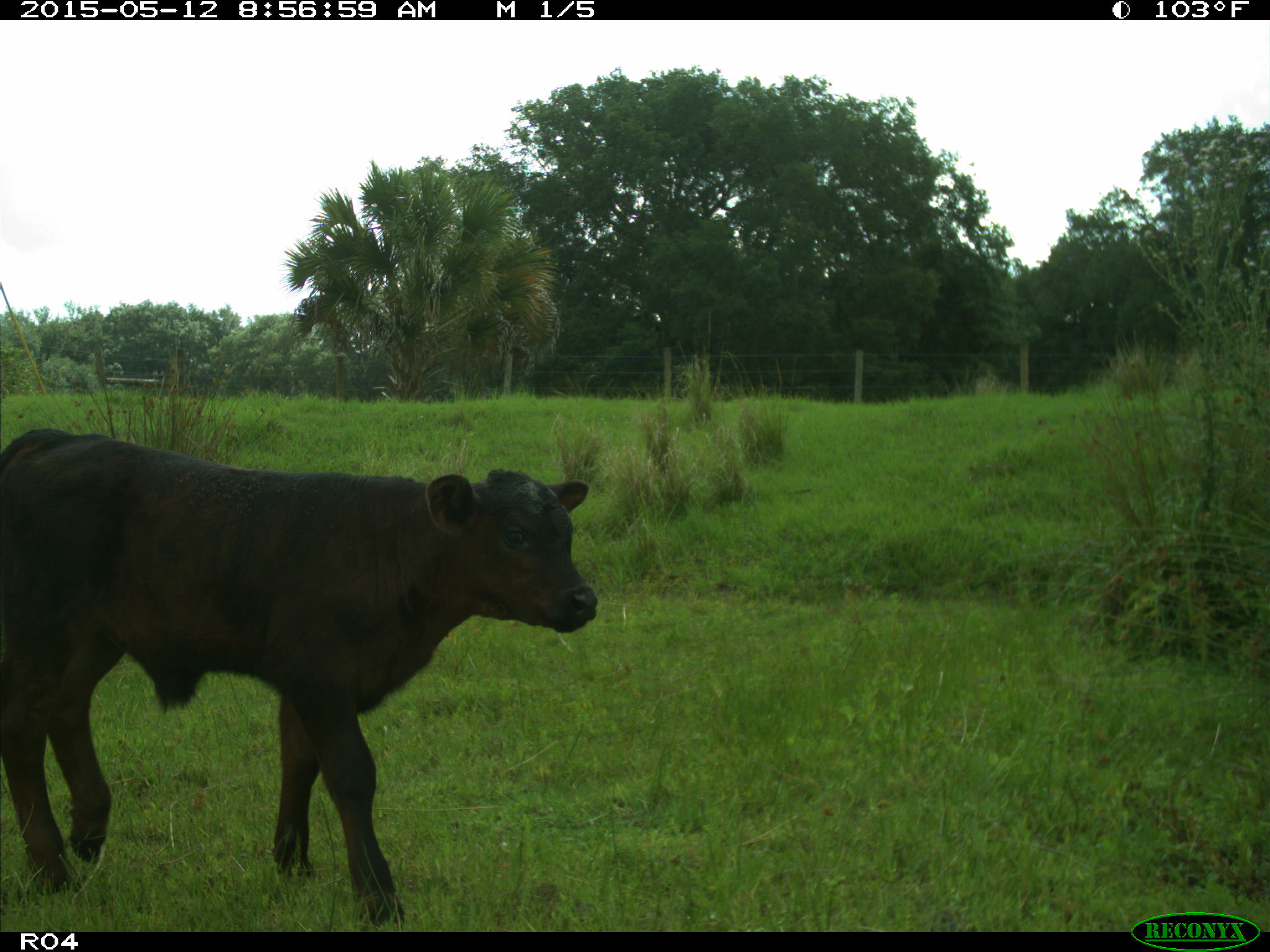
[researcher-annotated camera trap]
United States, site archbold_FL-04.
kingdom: Animalia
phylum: Chordata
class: Mammalia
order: Artiodactyla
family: Bovidae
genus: Bos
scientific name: Bos taurus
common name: domestic cow